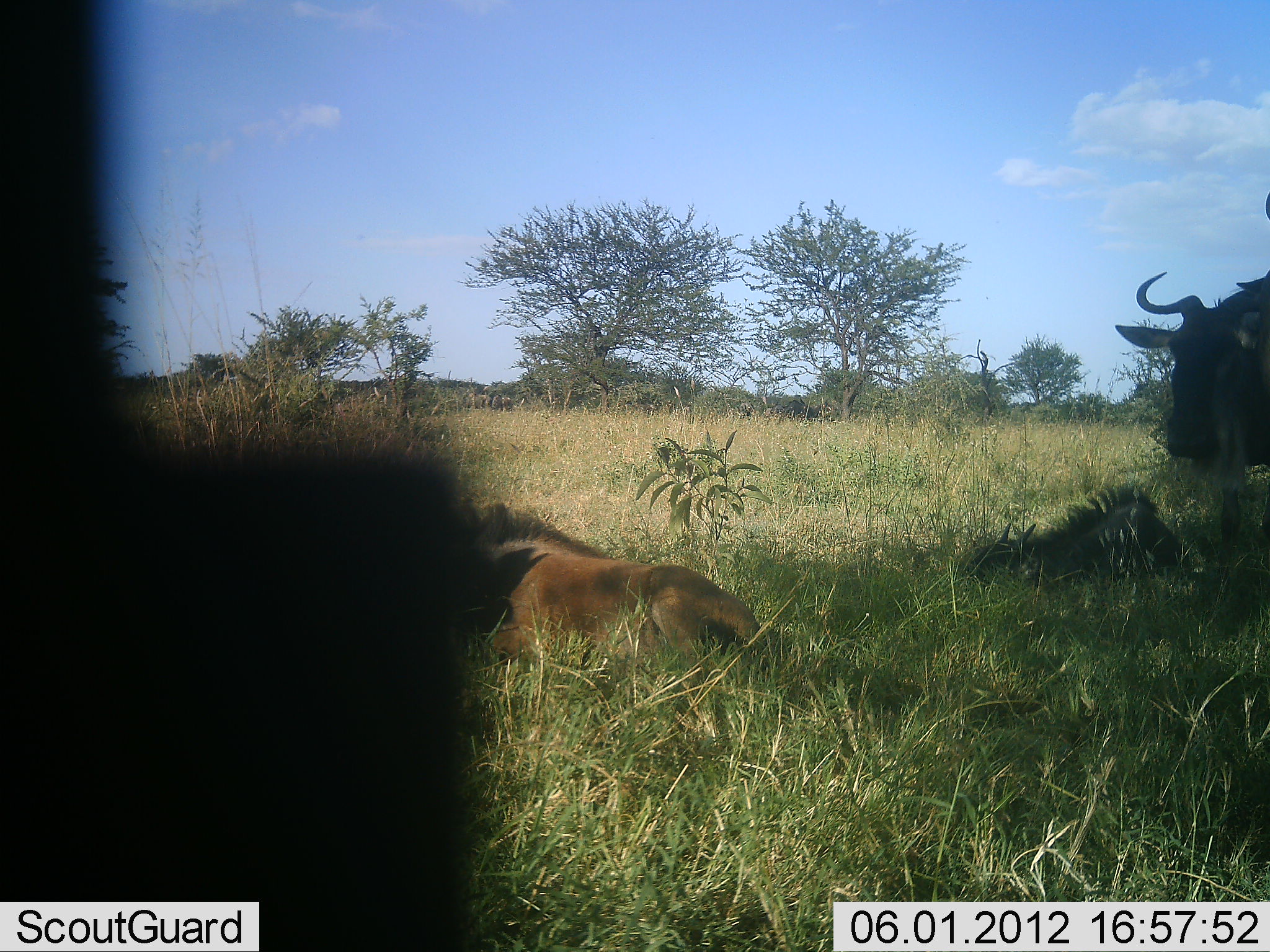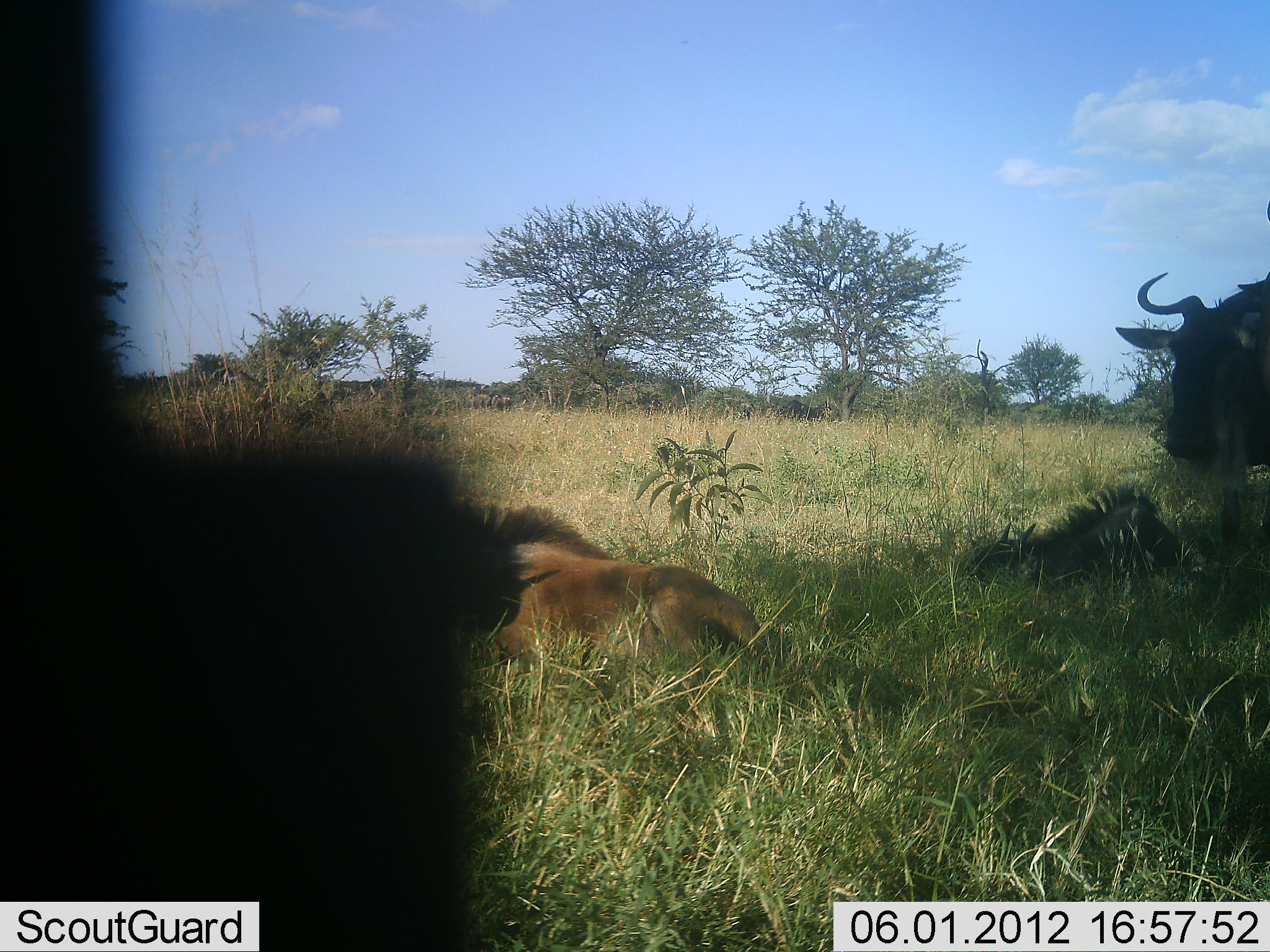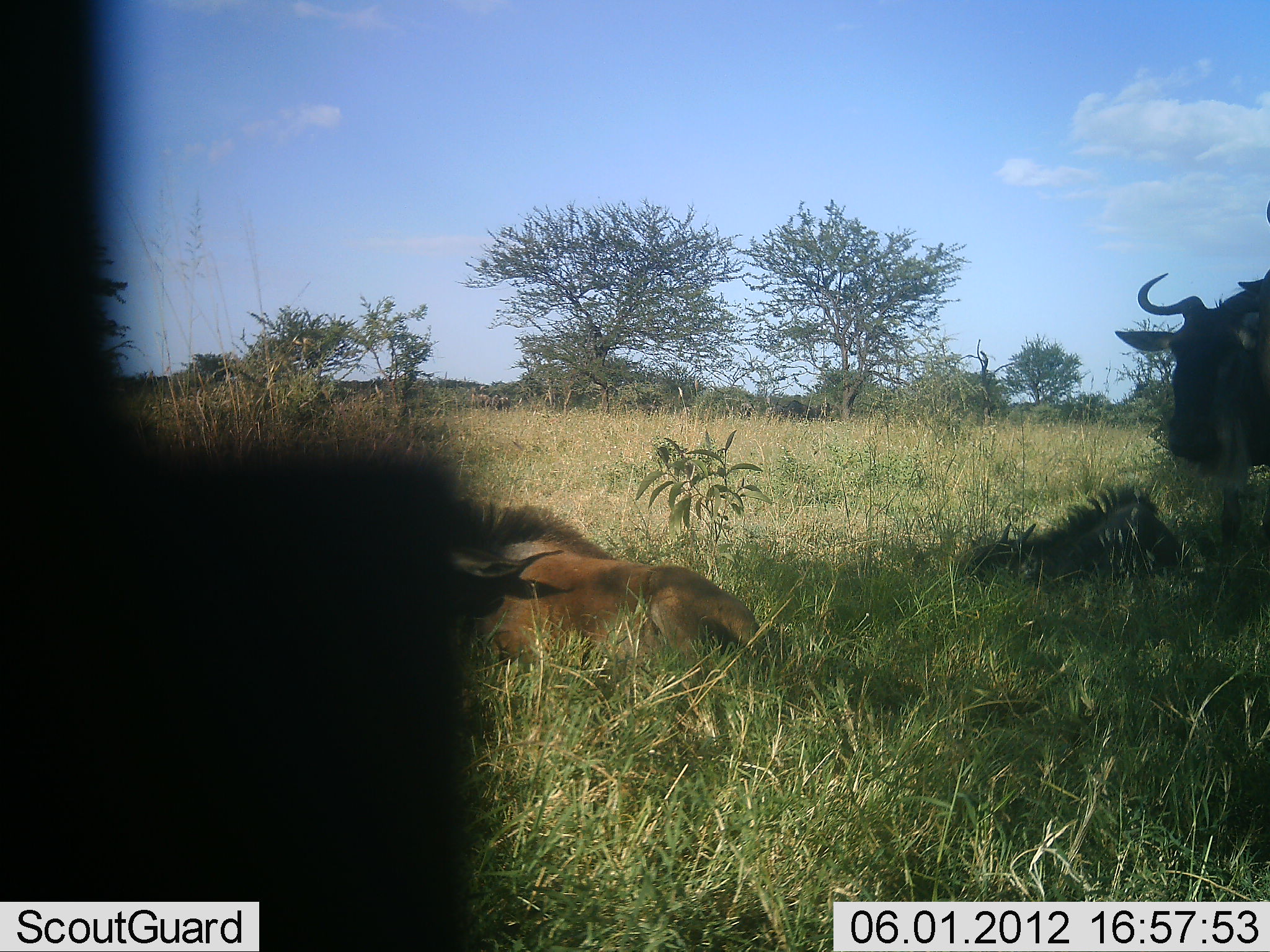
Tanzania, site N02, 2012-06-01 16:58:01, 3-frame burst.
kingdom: Animalia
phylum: Chordata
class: Mammalia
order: Artiodactyla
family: Bovidae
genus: Connochaetes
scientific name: Connochaetes taurinus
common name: blue wildebeest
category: wildebeest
Wildebeest (blue wildebeest) (Connochaetes taurinus), count 4. Behavior (volunteer vote fractions): standing 73%, resting 91%, moving 9%, interacting 0%. Young present (vote fraction): 64%. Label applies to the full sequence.